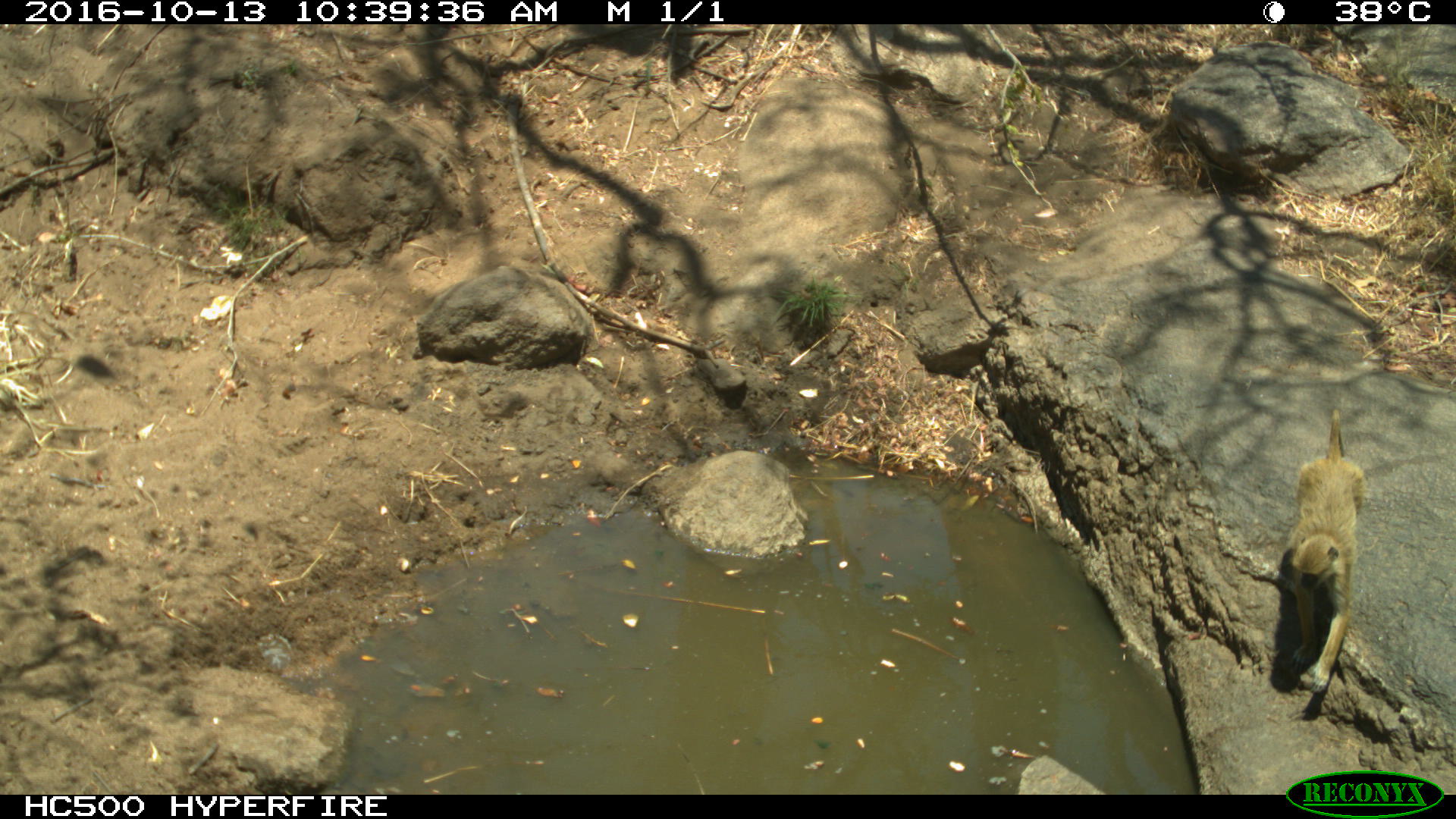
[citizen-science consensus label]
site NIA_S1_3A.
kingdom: Animalia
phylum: Chordata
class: Mammalia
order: Primates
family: Cercopithecidae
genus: Papio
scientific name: Papio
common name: baboon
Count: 1.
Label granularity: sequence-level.